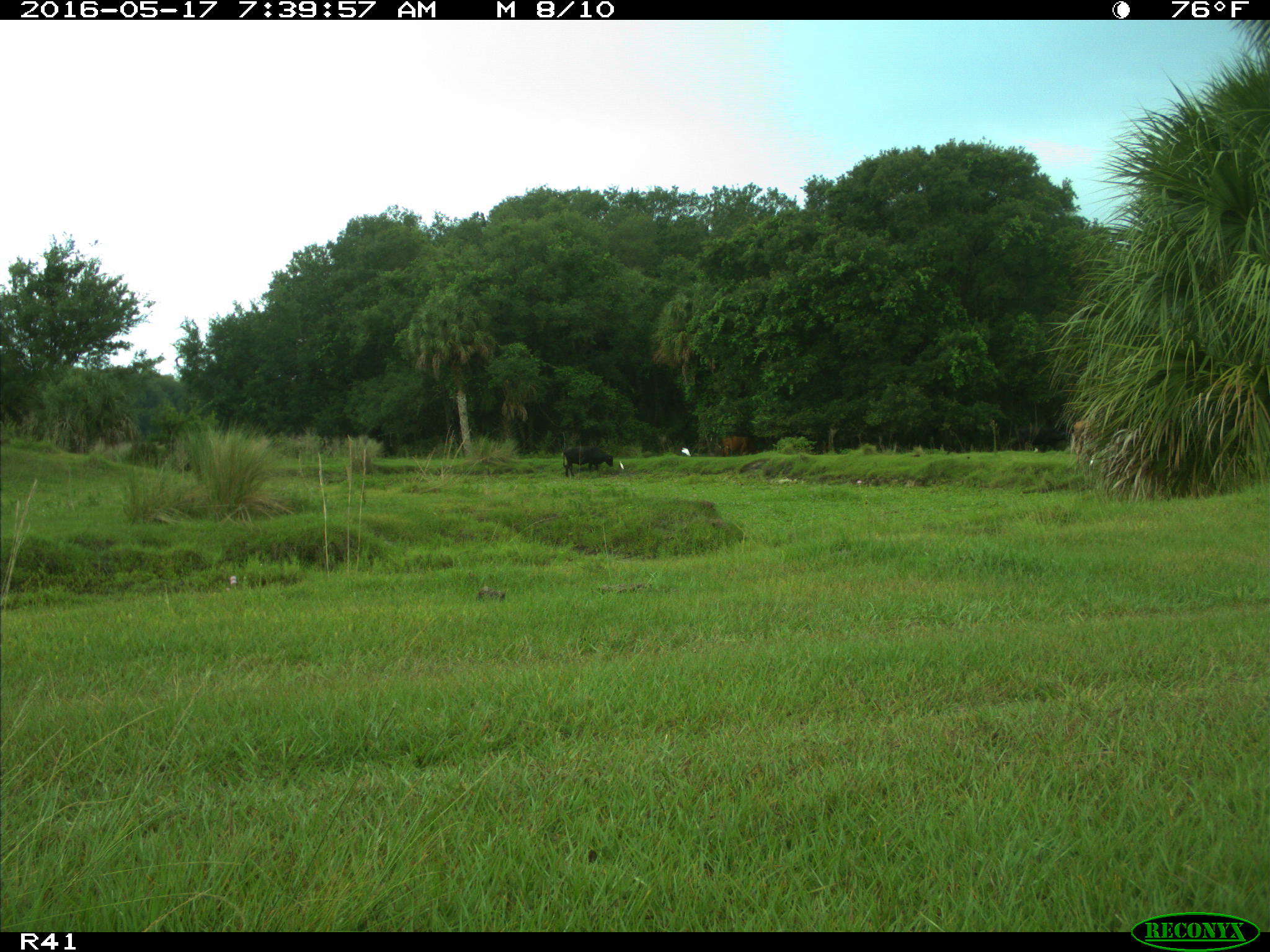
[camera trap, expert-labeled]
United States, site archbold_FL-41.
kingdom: Animalia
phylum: Chordata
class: Mammalia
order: Artiodactyla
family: Bovidae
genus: Bos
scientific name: Bos taurus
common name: domestic cow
Bos taurus (domestic cow).